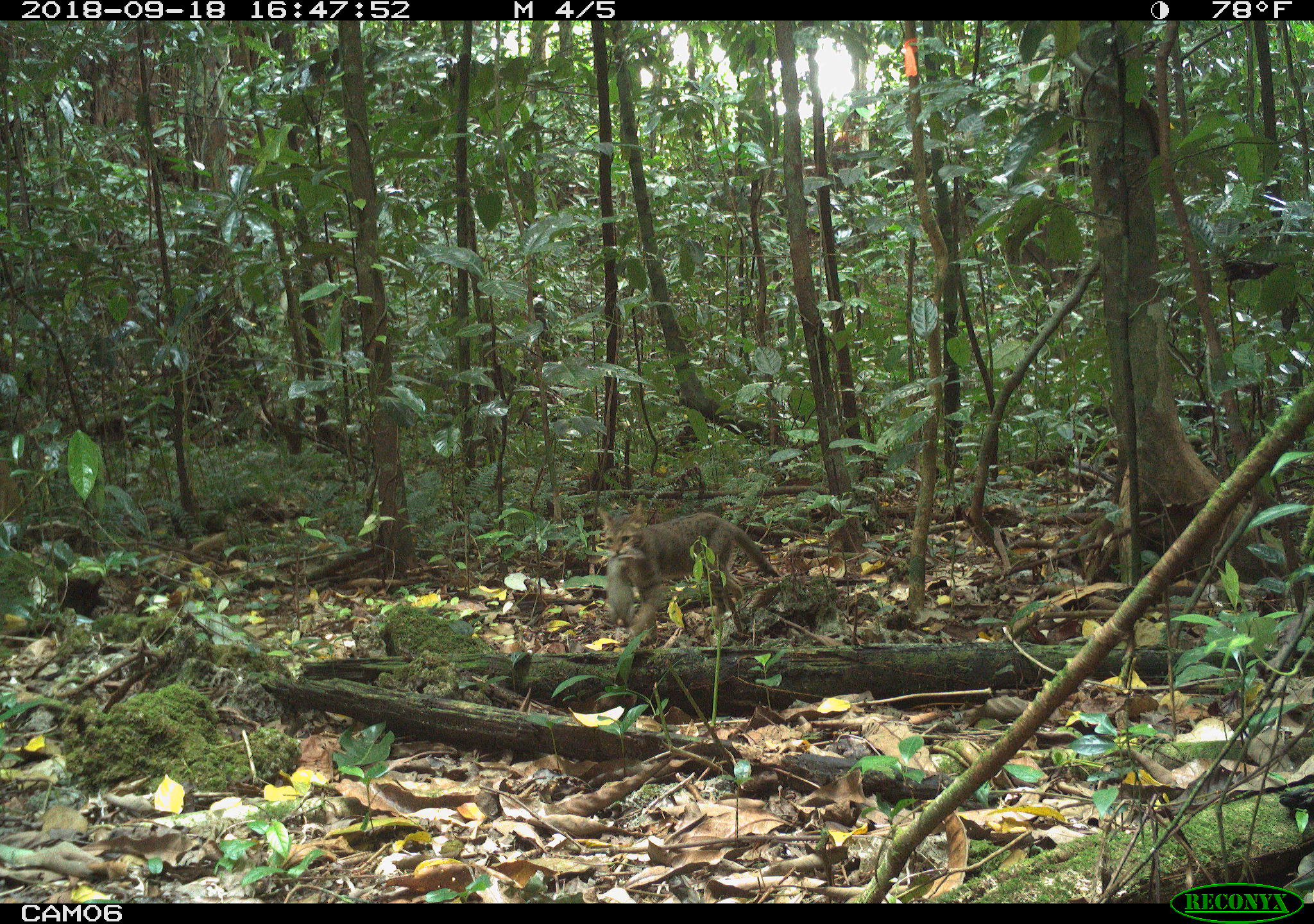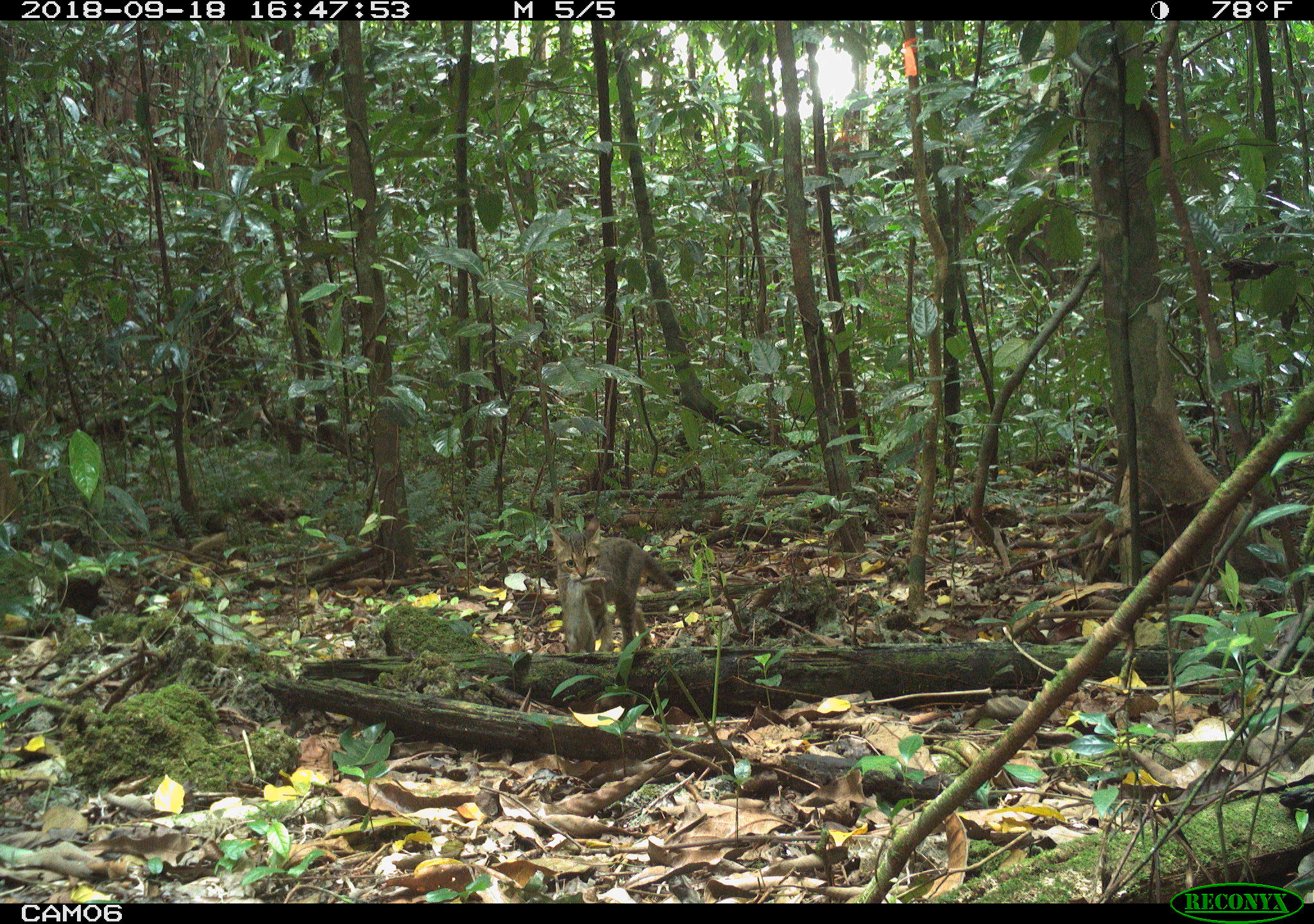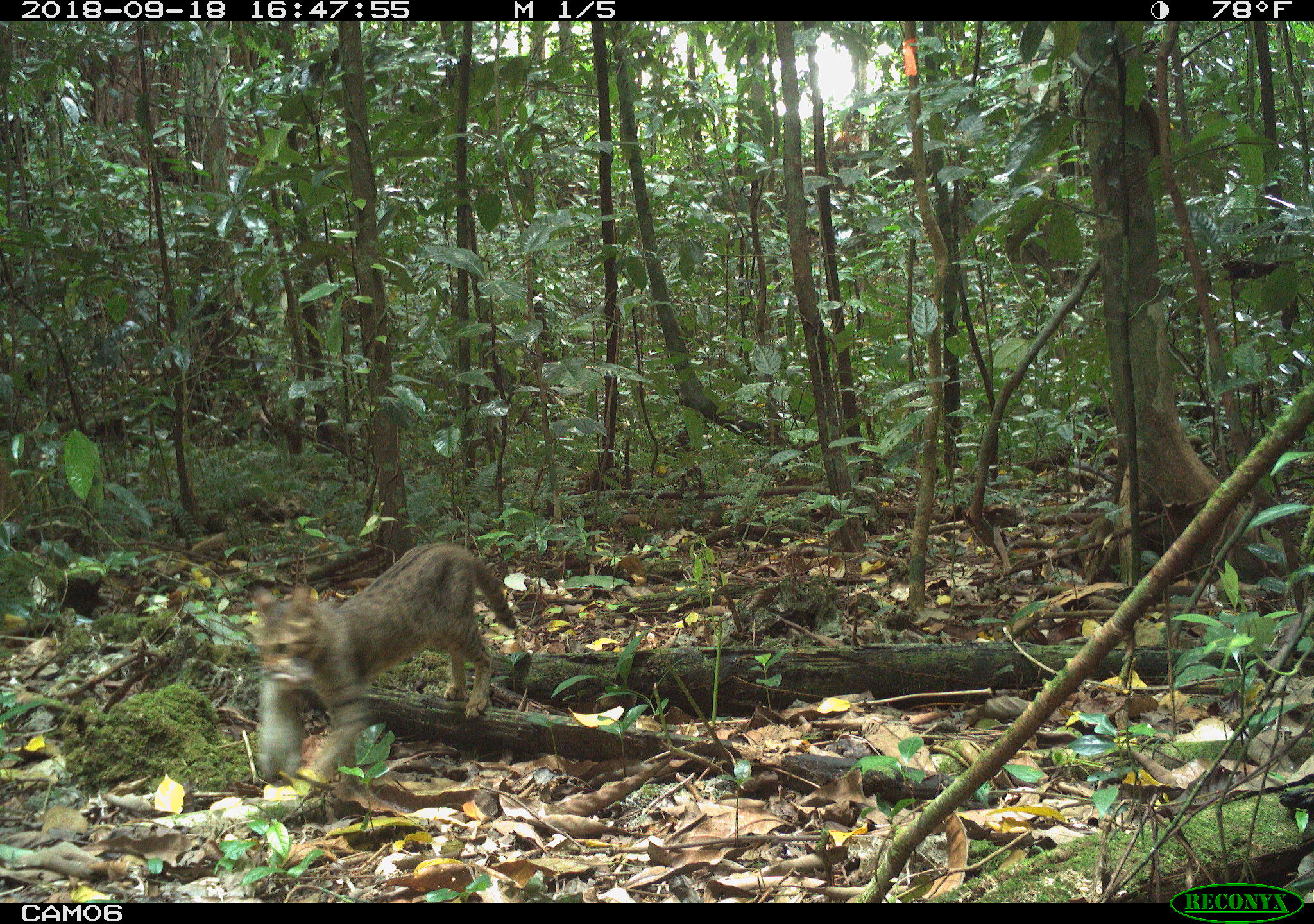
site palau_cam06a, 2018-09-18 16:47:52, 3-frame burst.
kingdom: Animalia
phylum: Chordata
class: Mammalia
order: Carnivora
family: Felidae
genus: Felis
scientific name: Felis catus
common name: cat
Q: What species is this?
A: Cat (Felis catus).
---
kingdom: Animalia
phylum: Chordata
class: Mammalia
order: Rodentia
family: Muridae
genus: Rattus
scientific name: Rattus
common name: rat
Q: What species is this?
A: Rat (Rattus).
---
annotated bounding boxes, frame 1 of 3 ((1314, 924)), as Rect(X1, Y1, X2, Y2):
cat: Rect(597, 506, 776, 644)
rat: Rect(600, 553, 644, 624)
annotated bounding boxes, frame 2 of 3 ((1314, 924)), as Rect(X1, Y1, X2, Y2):
cat: Rect(545, 513, 677, 655)
rat: Rect(554, 576, 606, 655)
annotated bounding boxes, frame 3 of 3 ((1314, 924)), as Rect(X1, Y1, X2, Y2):
cat: Rect(246, 530, 529, 769)
rat: Rect(220, 661, 320, 795)